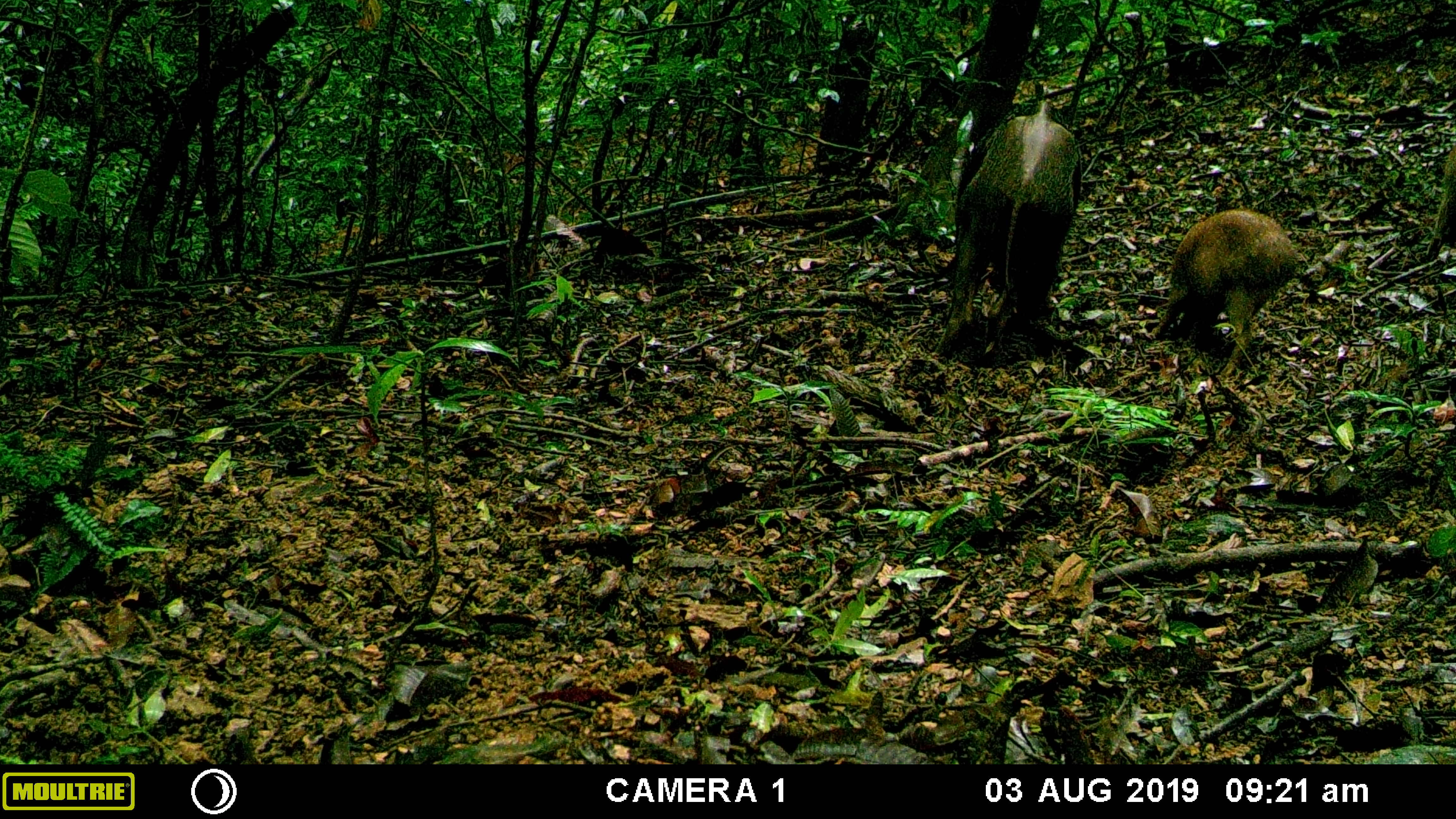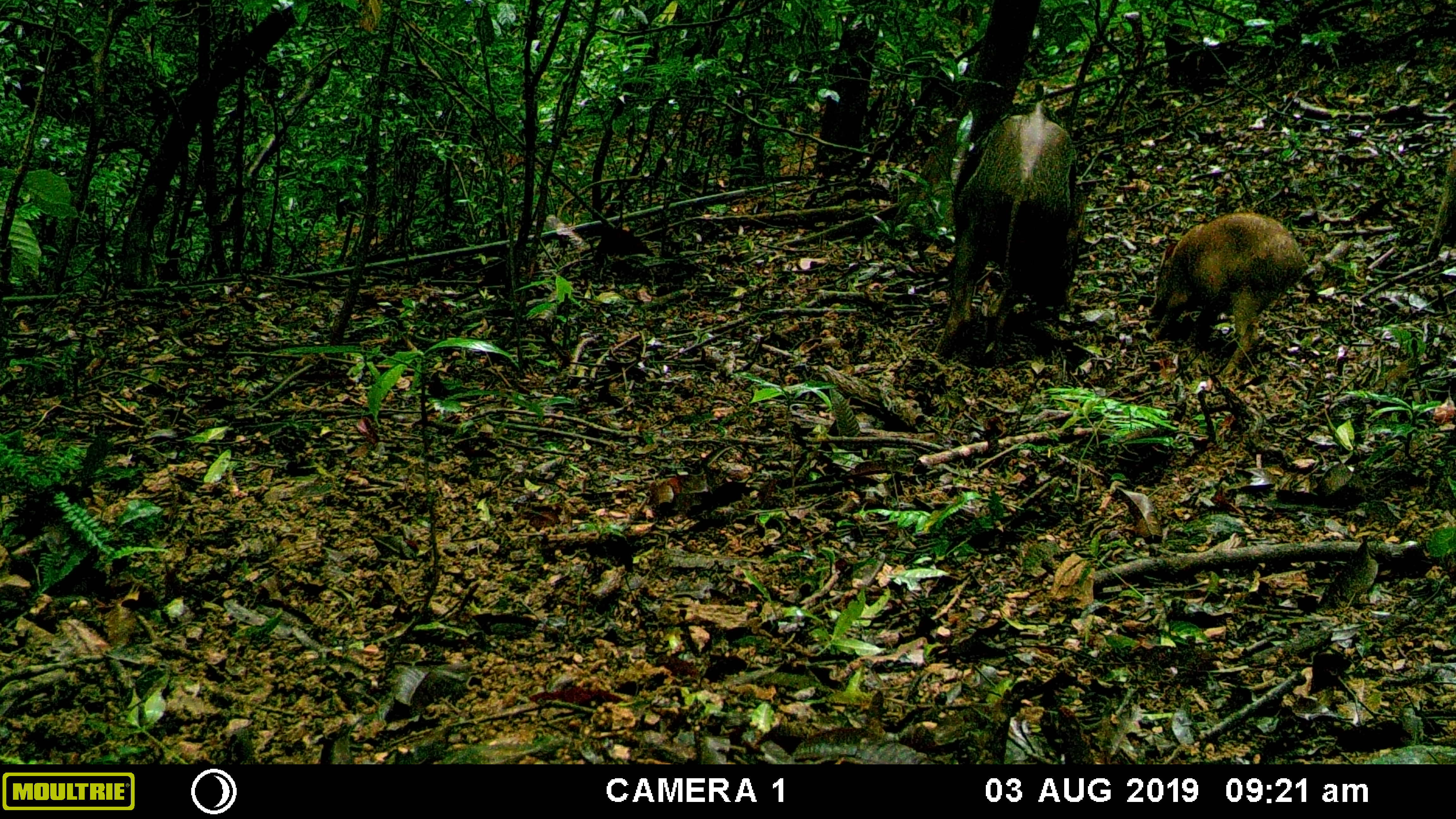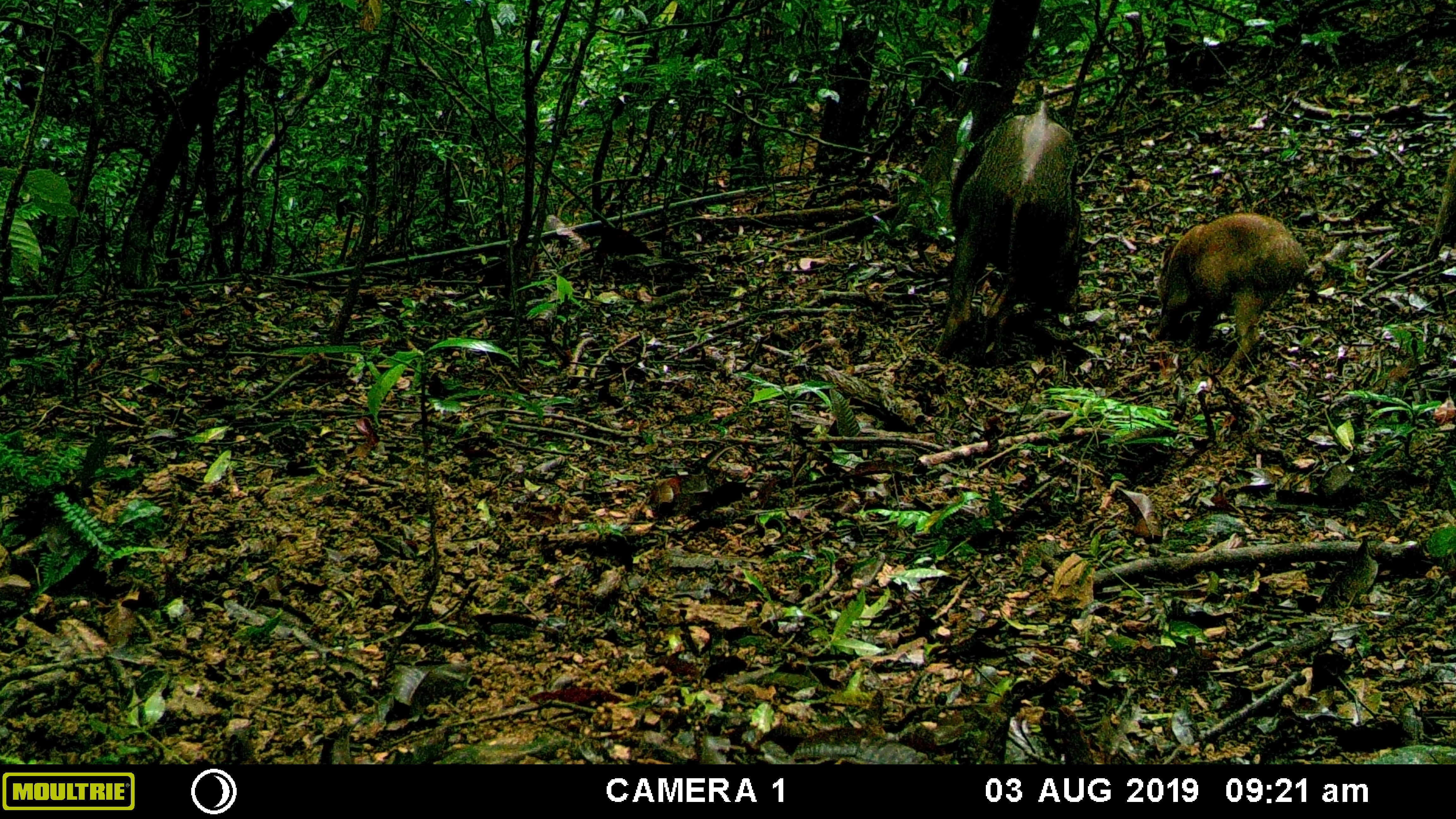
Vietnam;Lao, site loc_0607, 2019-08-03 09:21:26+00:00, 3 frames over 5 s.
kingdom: Animalia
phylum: Chordata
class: Mammalia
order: Artiodactyla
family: Suidae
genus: Sus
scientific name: Sus scrofa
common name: eurasian wild pig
Eurasian wild pig (Sus scrofa). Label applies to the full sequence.